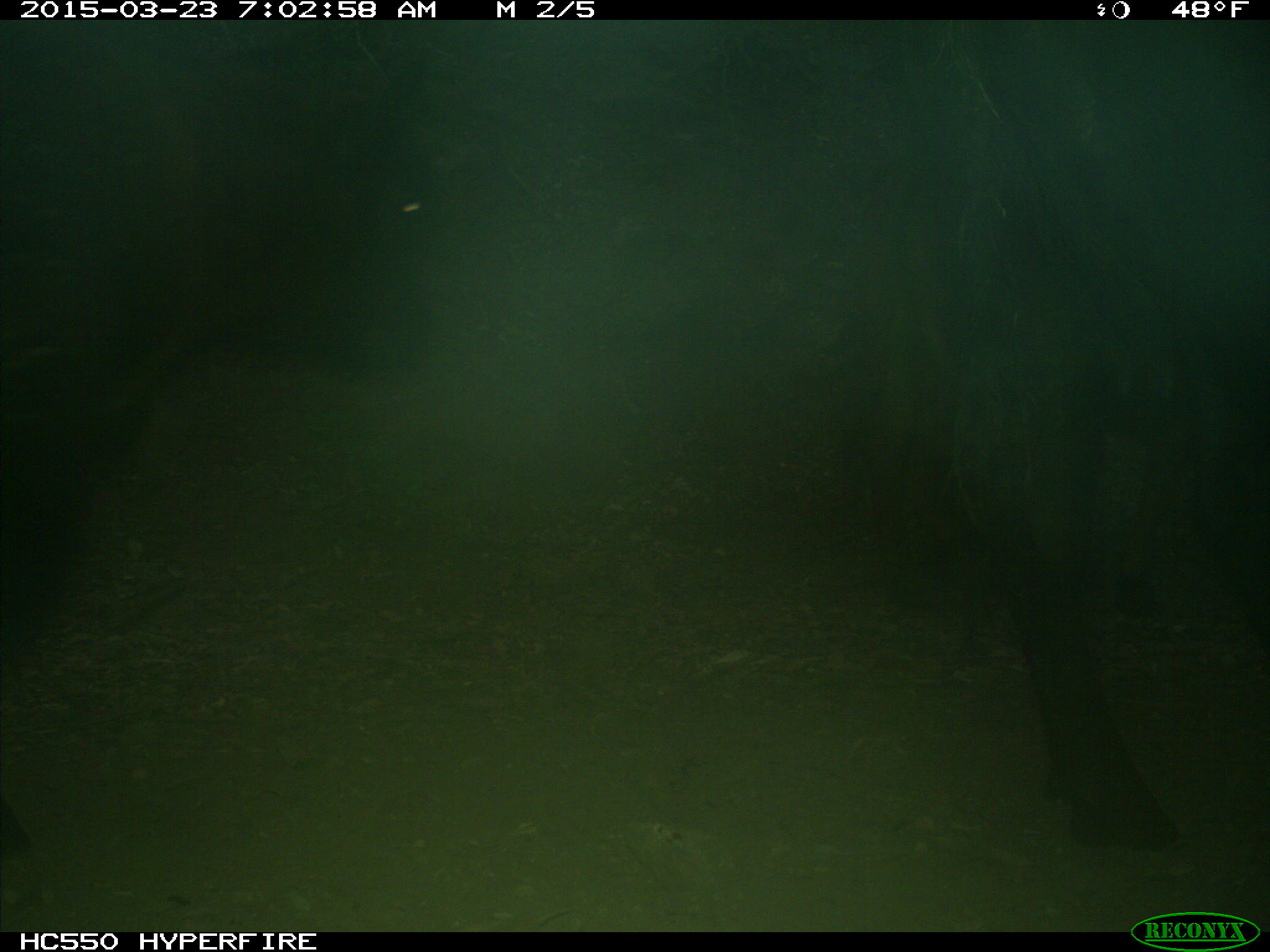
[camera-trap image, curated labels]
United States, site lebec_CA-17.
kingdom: Animalia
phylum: Chordata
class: Mammalia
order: Artiodactyla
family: Bovidae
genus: Bos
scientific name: Bos taurus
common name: domestic cow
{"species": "Bos taurus (domestic cow)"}